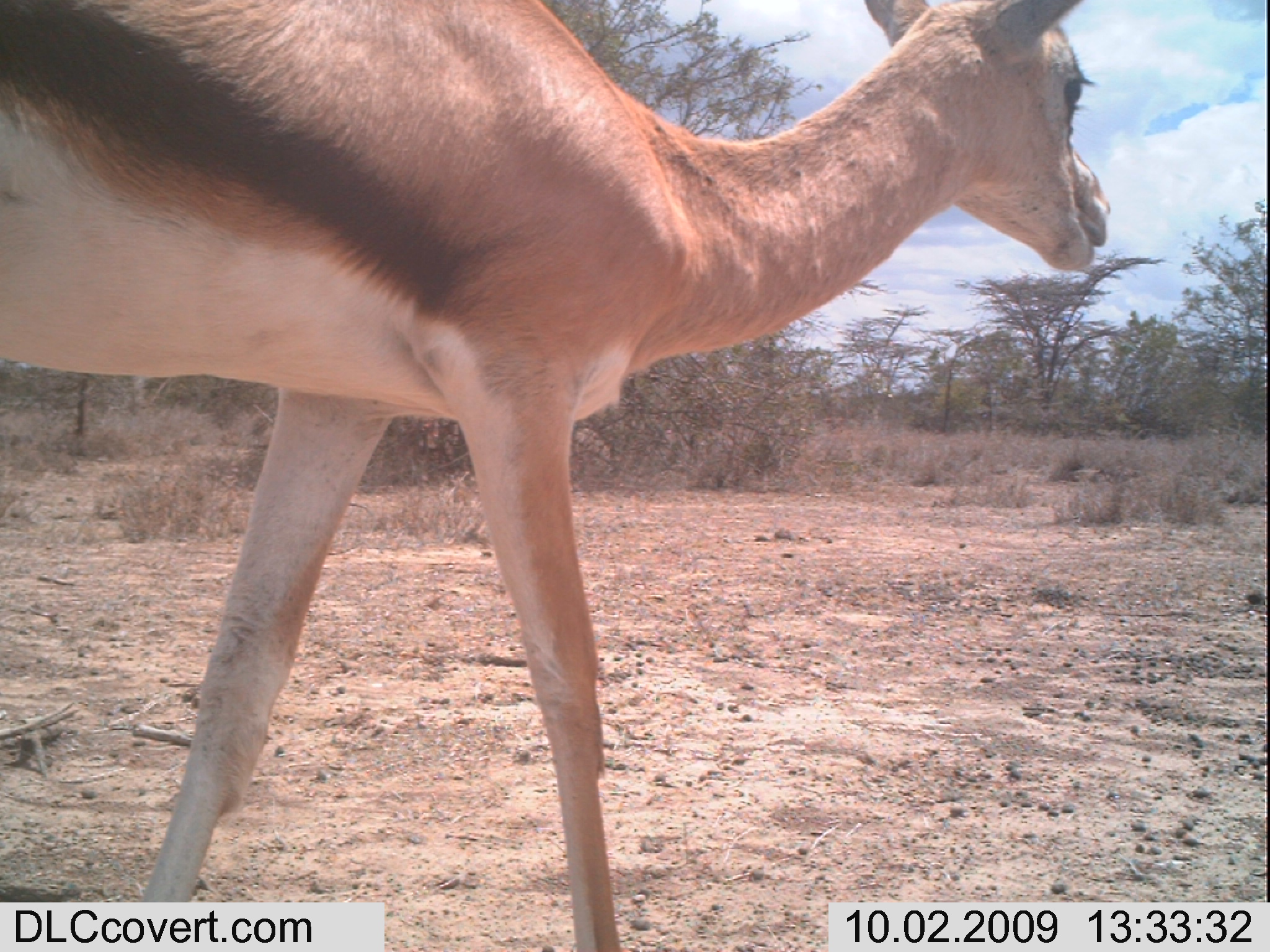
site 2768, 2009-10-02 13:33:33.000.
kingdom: Animalia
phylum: Chordata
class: Mammalia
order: Artiodactyla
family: Bovidae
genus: Nanger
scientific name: Nanger granti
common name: grant's gazelle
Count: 1.